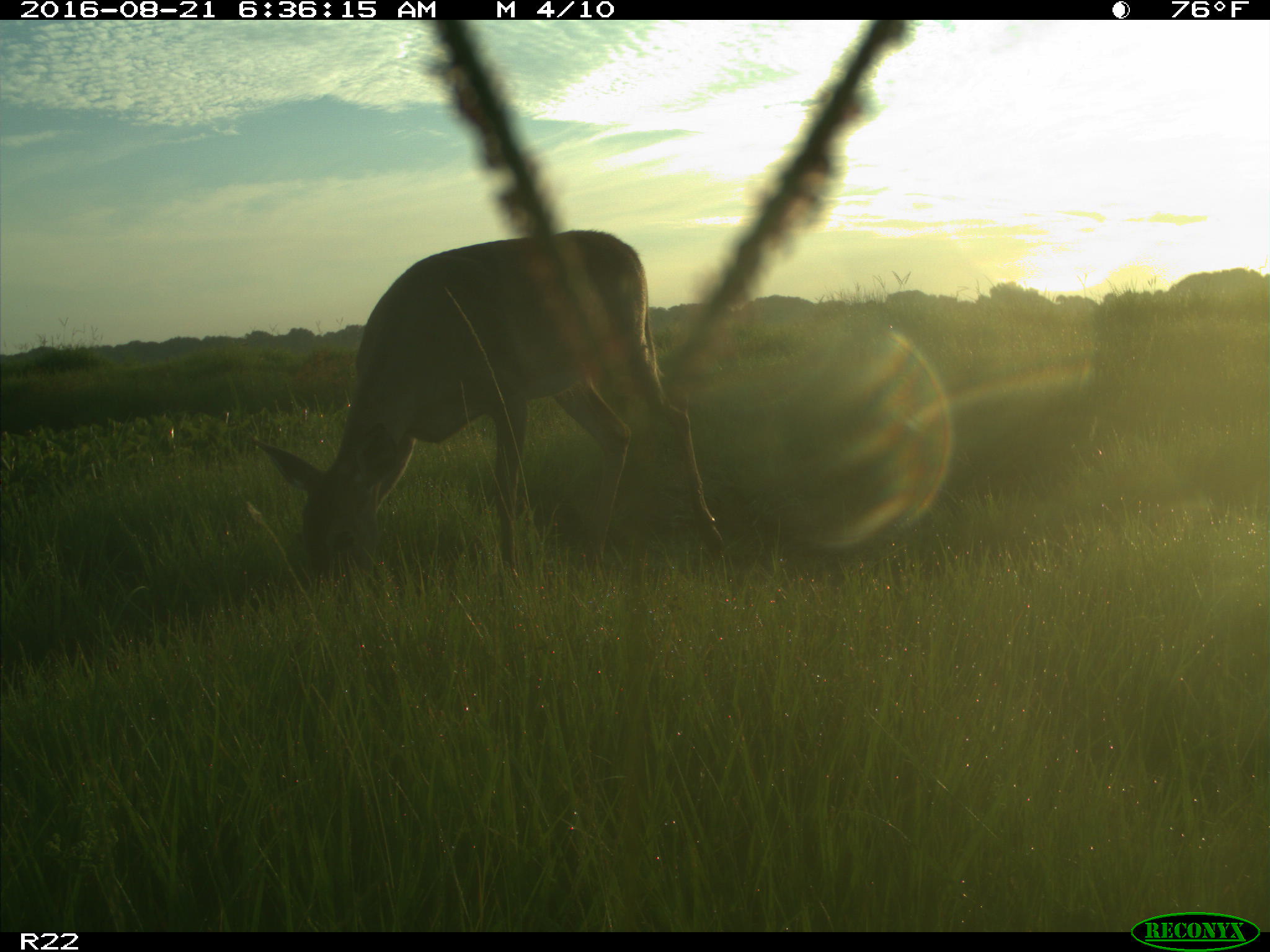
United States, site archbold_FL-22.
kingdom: Animalia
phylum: Chordata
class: Mammalia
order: Artiodactyla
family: Cervidae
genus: Odocoileus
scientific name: Odocoileus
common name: deer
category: unidentified deer